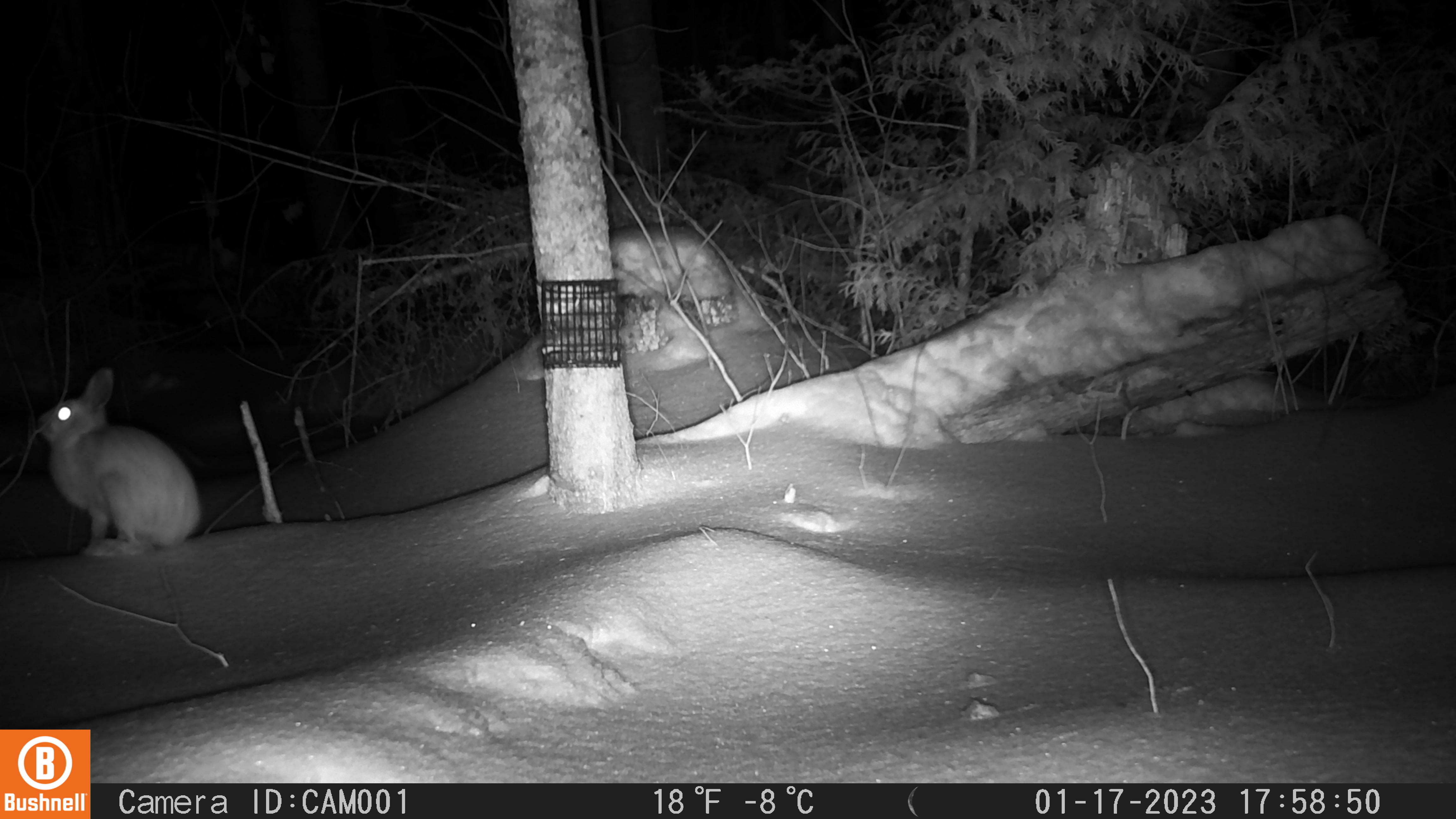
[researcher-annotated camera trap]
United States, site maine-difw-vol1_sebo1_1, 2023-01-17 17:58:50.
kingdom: Animalia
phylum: Chordata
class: Mammalia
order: Lagomorpha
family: Leporidae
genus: Lepus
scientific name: Lepus americanus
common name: snowshoe hare